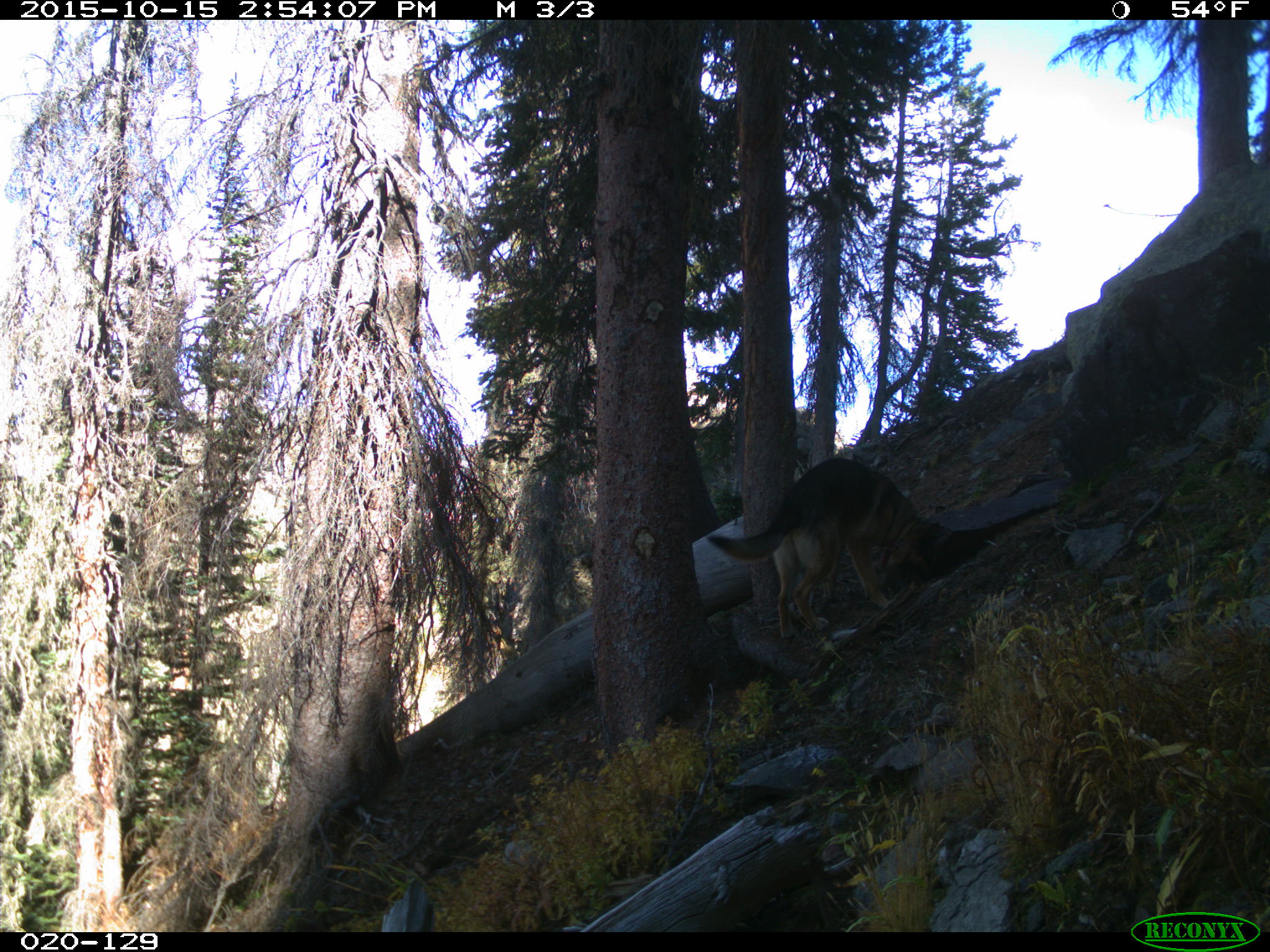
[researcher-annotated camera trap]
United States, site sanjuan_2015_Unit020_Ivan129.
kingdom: Animalia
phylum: Chordata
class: Mammalia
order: Carnivora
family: Canidae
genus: Canis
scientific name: Canis familiaris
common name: domestic dog